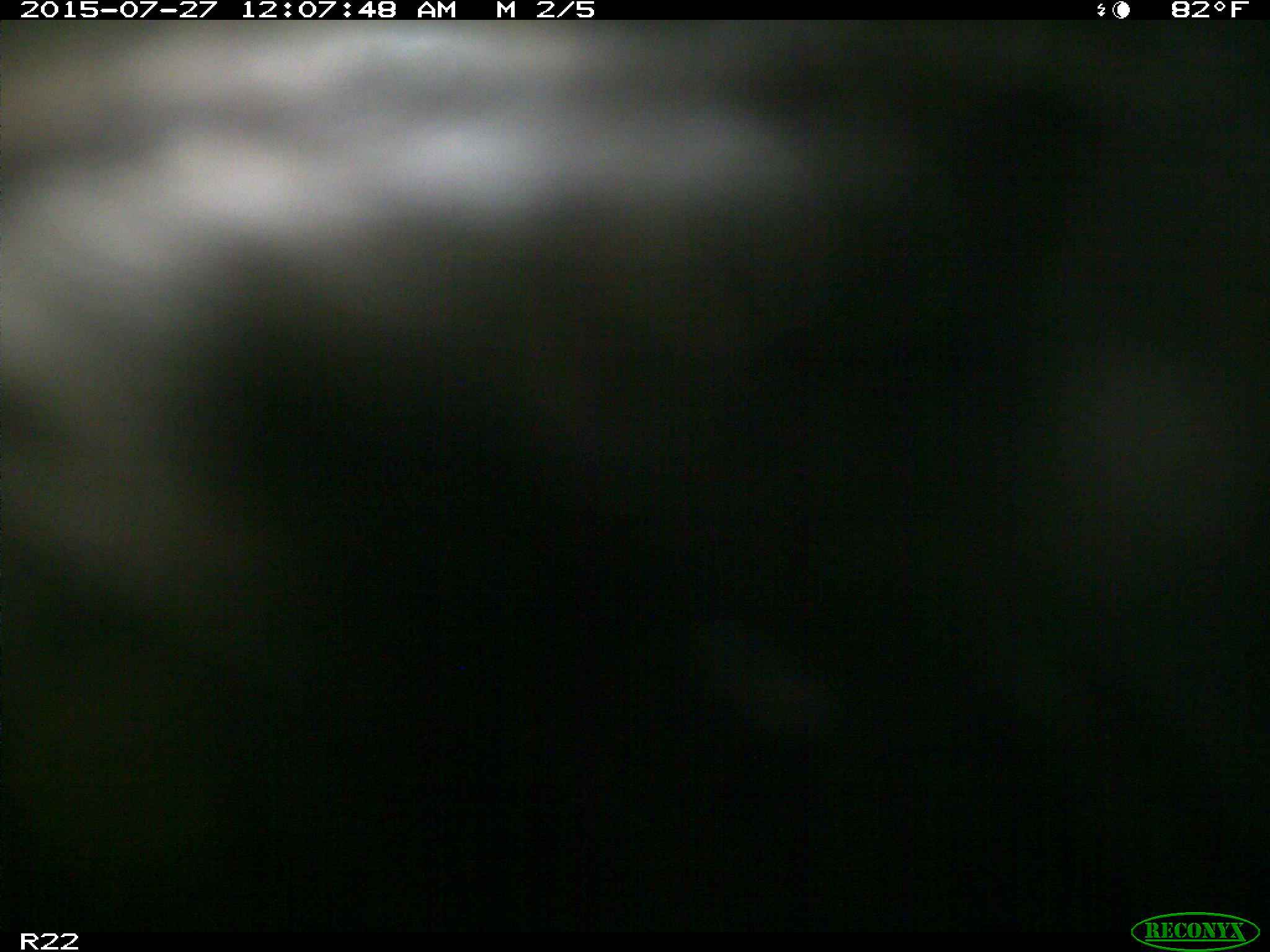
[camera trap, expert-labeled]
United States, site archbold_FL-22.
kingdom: Animalia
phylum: Chordata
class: Mammalia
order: Artiodactyla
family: Bovidae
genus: Bos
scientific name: Bos taurus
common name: domestic cow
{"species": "Bos taurus (domestic cow)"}